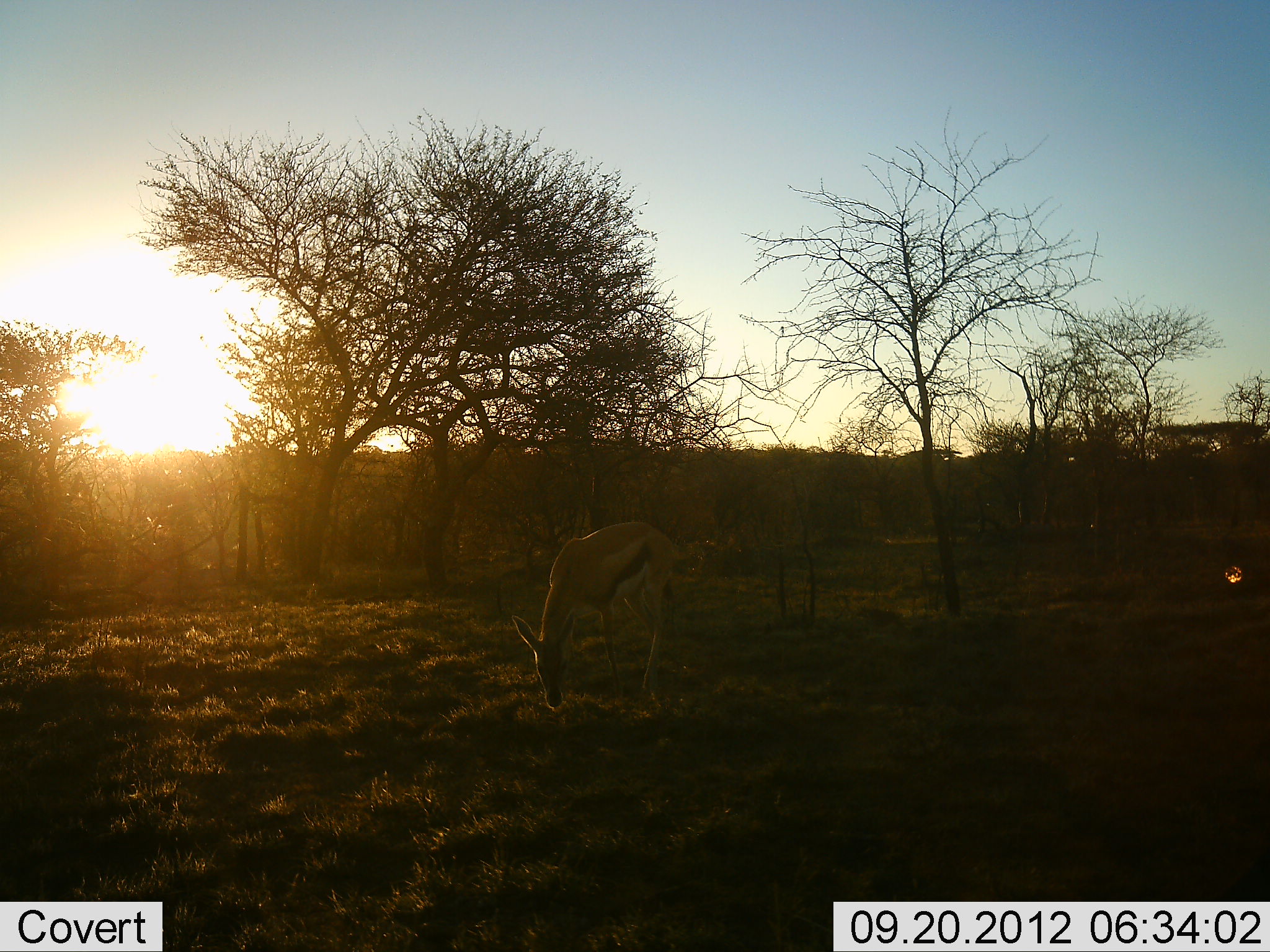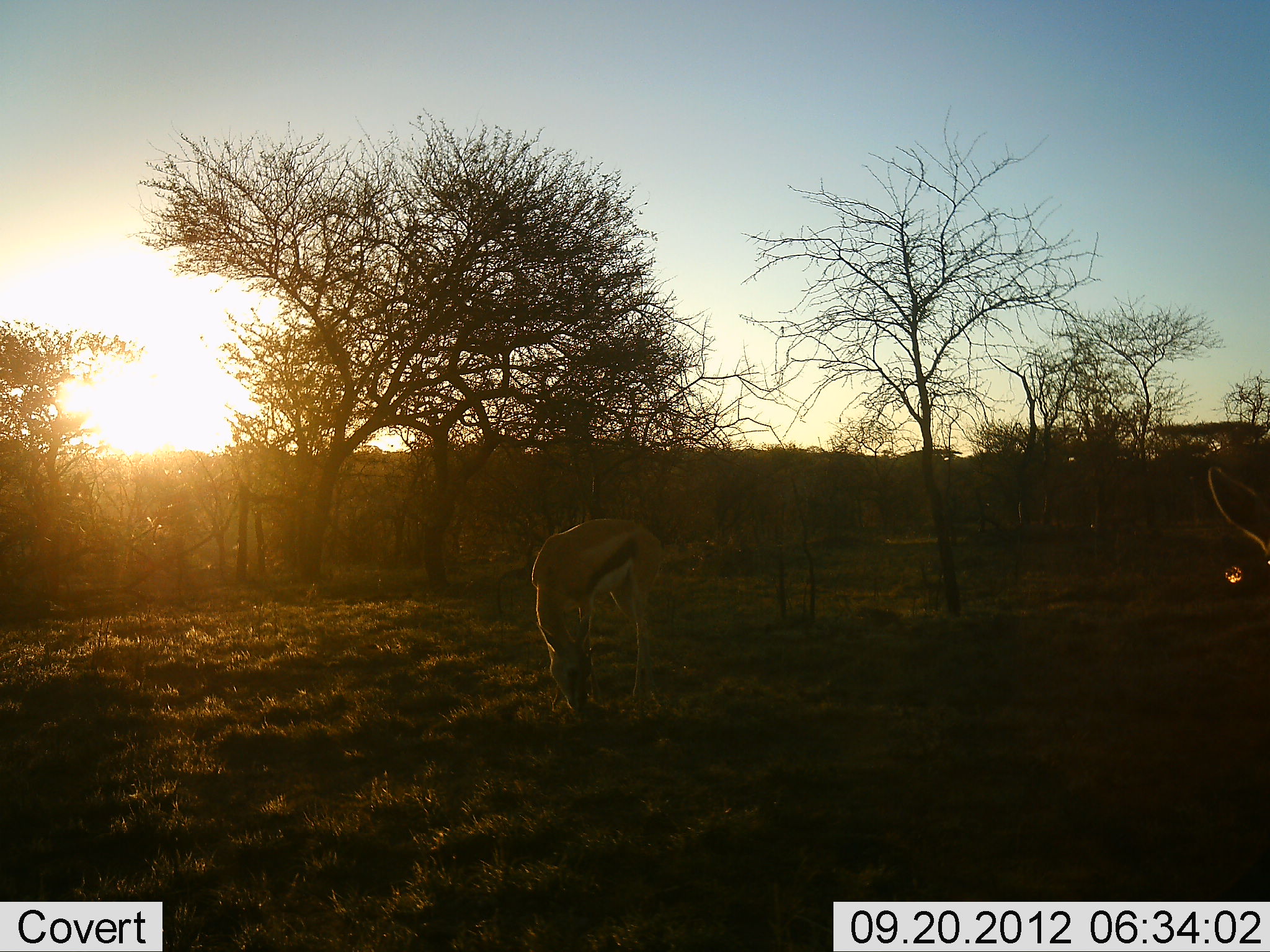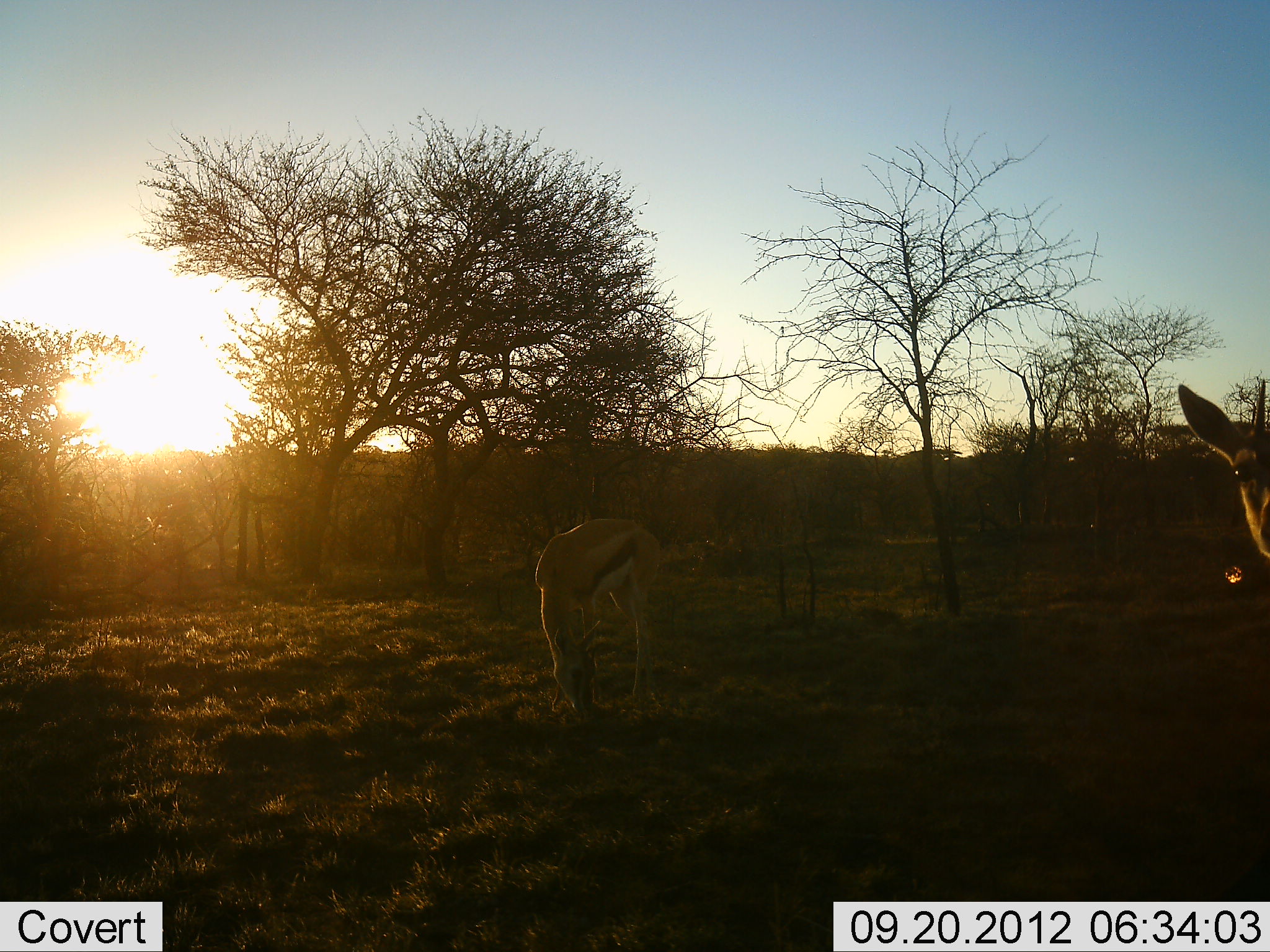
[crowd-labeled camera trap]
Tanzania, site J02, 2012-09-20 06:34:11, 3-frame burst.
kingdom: Animalia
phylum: Chordata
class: Mammalia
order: Artiodactyla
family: Bovidae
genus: Eudorcas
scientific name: Eudorcas thomsonii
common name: thomson's gazelle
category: gazellethomsons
Gazellethomsons (thomson's gazelle) (Eudorcas thomsonii), count 2. Behavior (volunteer vote fractions): standing 50%, resting 0%, moving 20%, interacting 0%. Young present (vote fraction): 0%. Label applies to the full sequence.